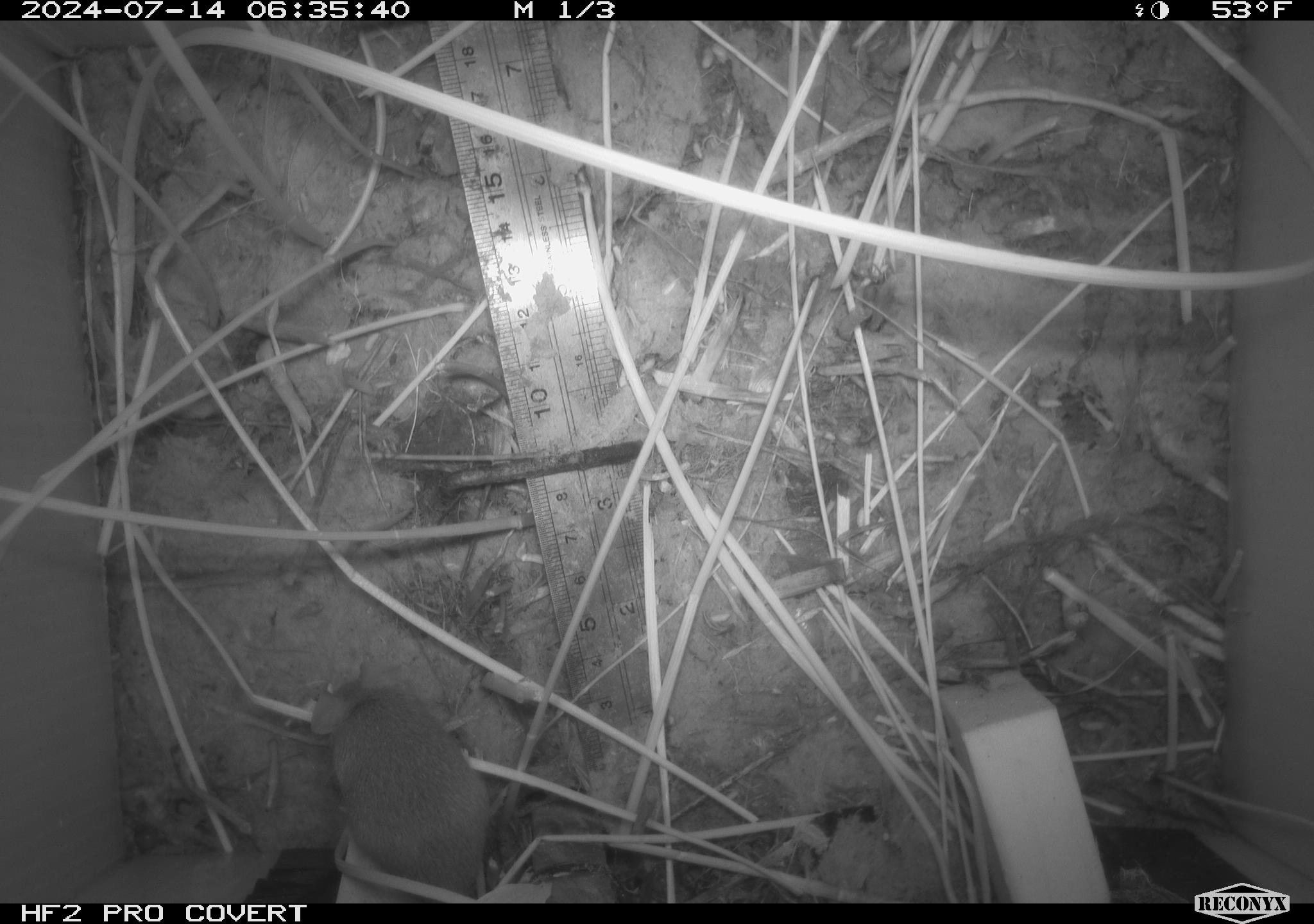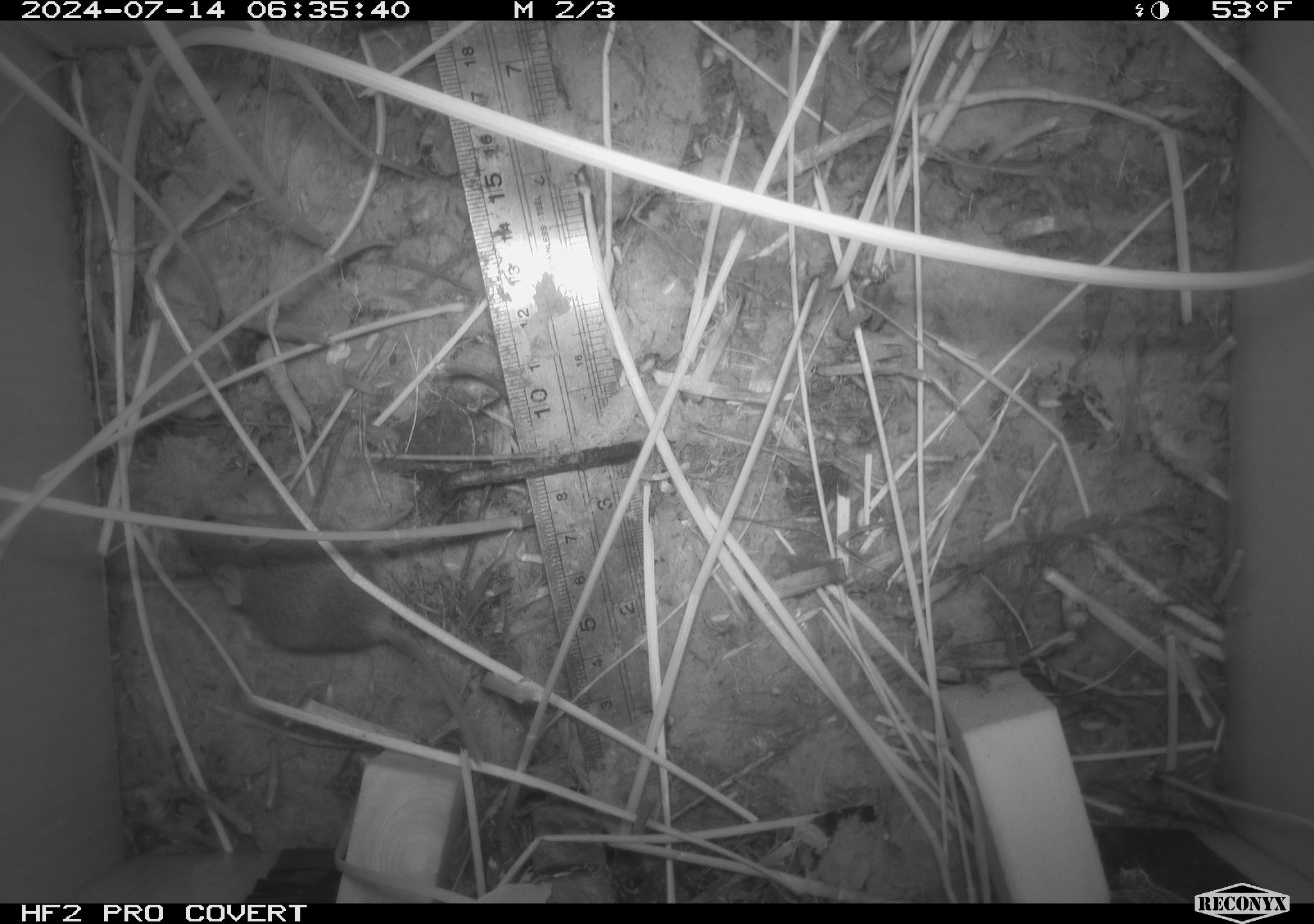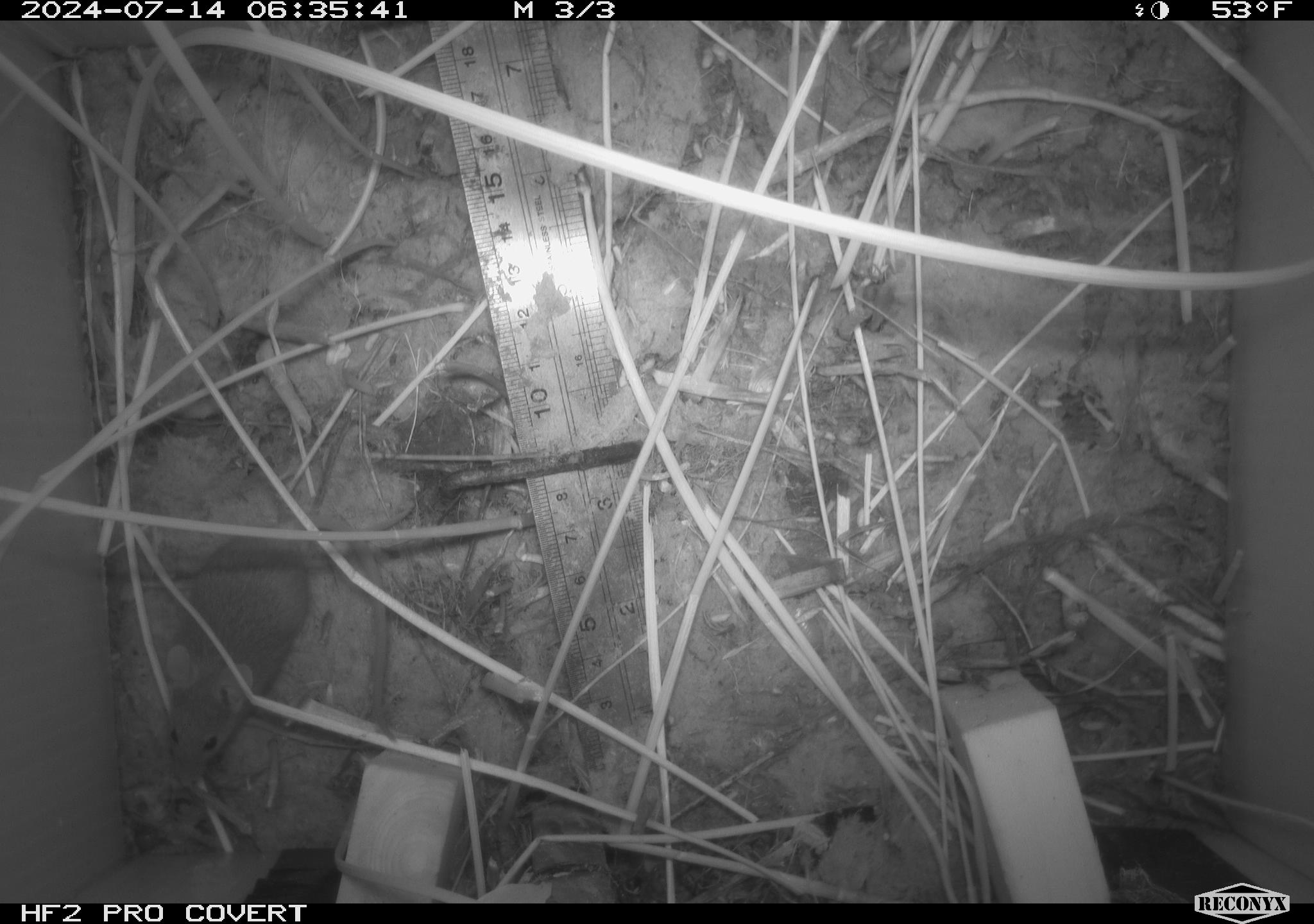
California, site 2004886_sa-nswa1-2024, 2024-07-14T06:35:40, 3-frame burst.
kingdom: Animalia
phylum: Chordata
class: Mammalia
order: Rodentia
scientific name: Rodentia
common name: rodent